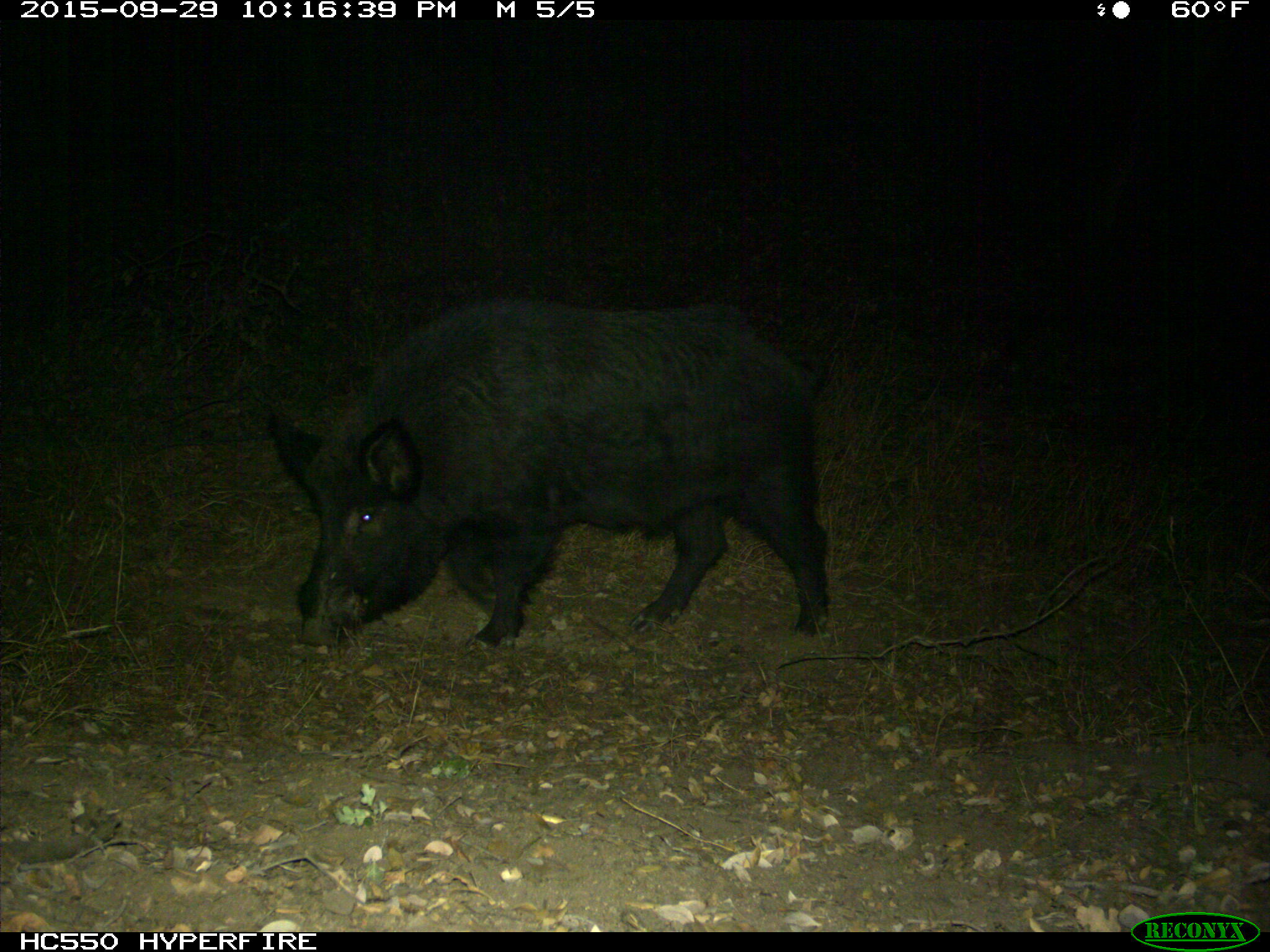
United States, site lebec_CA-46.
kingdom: Animalia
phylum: Chordata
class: Mammalia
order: Artiodactyla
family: Suidae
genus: Sus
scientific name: Sus scrofa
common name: wild boar